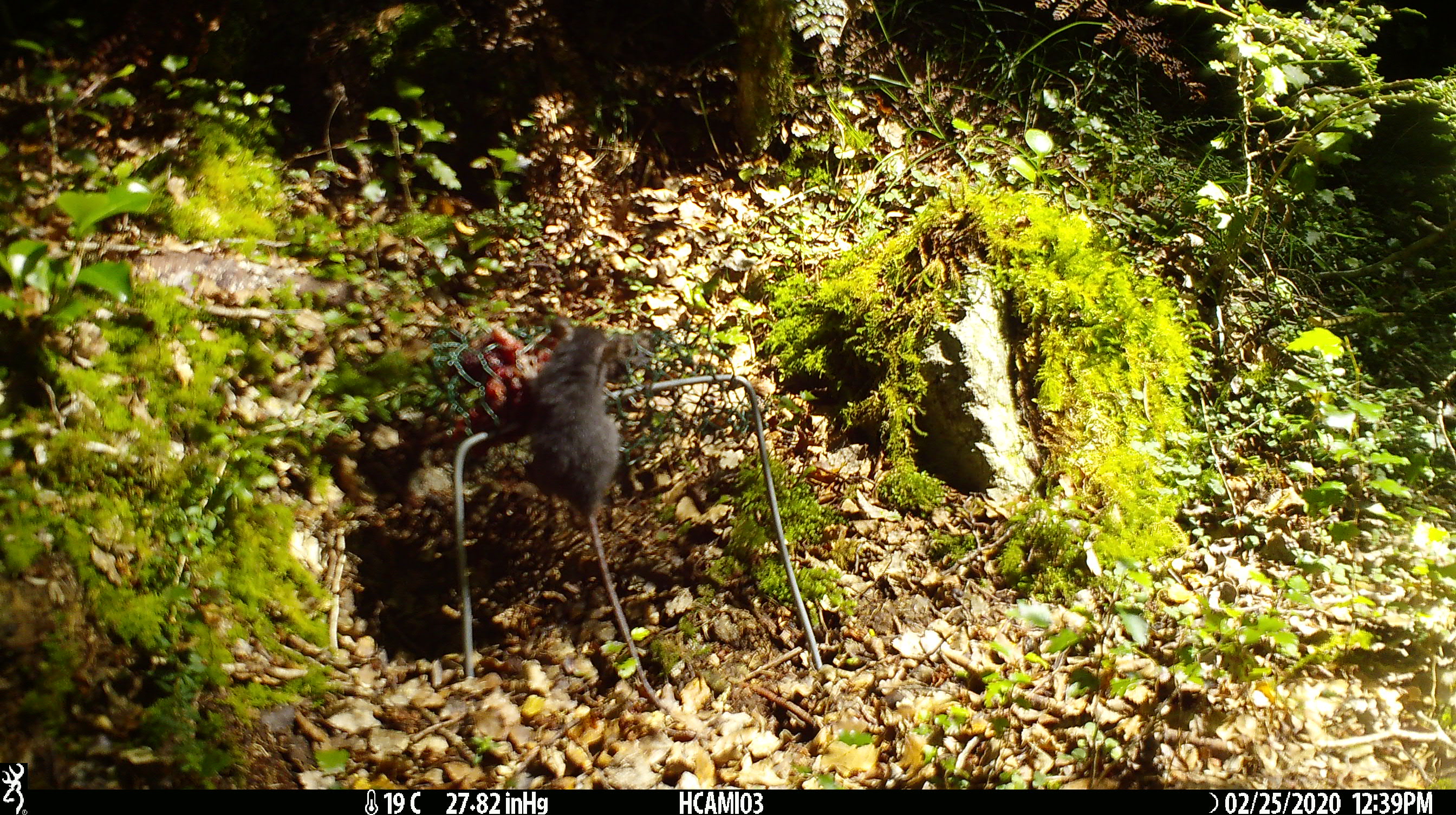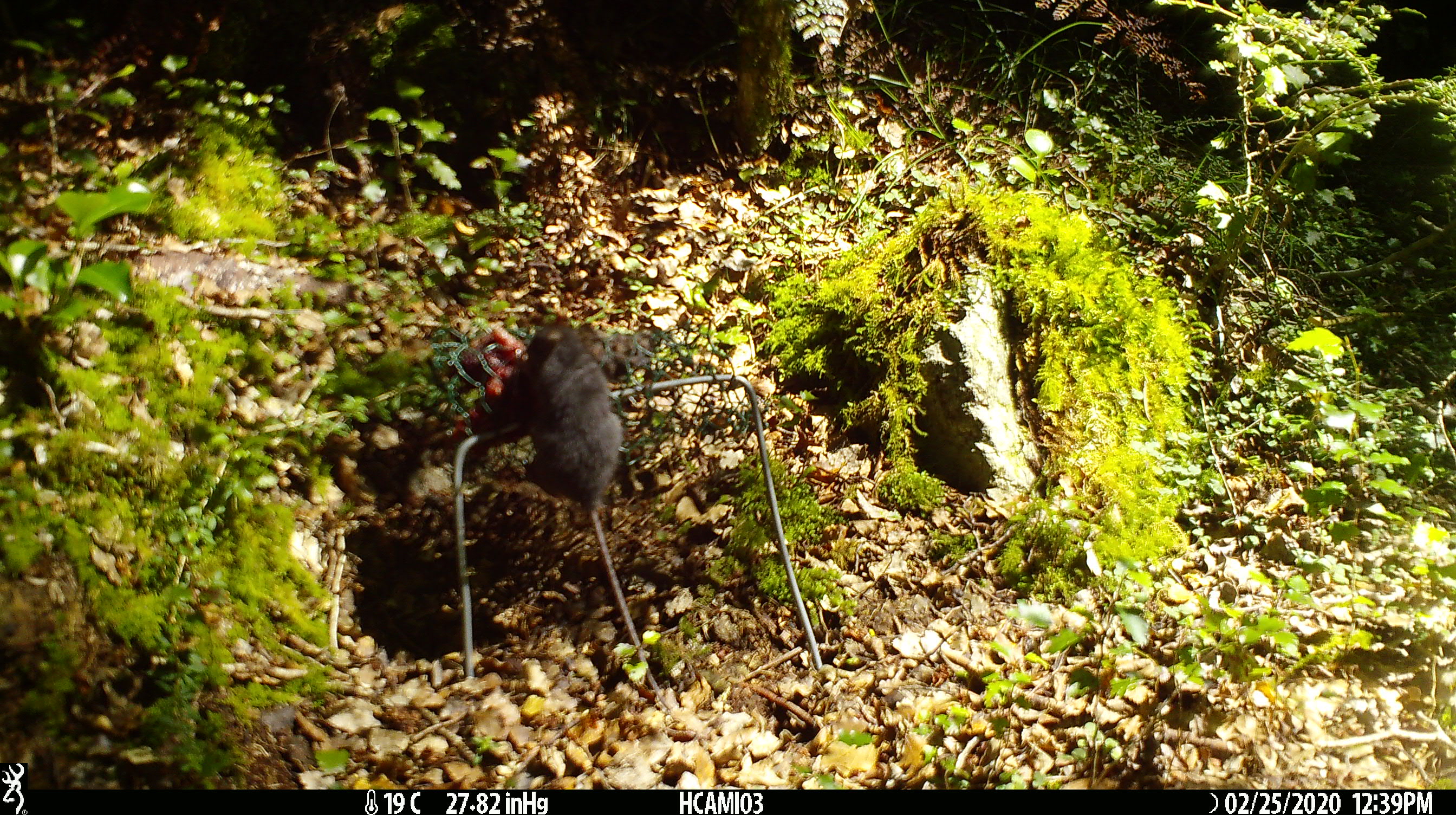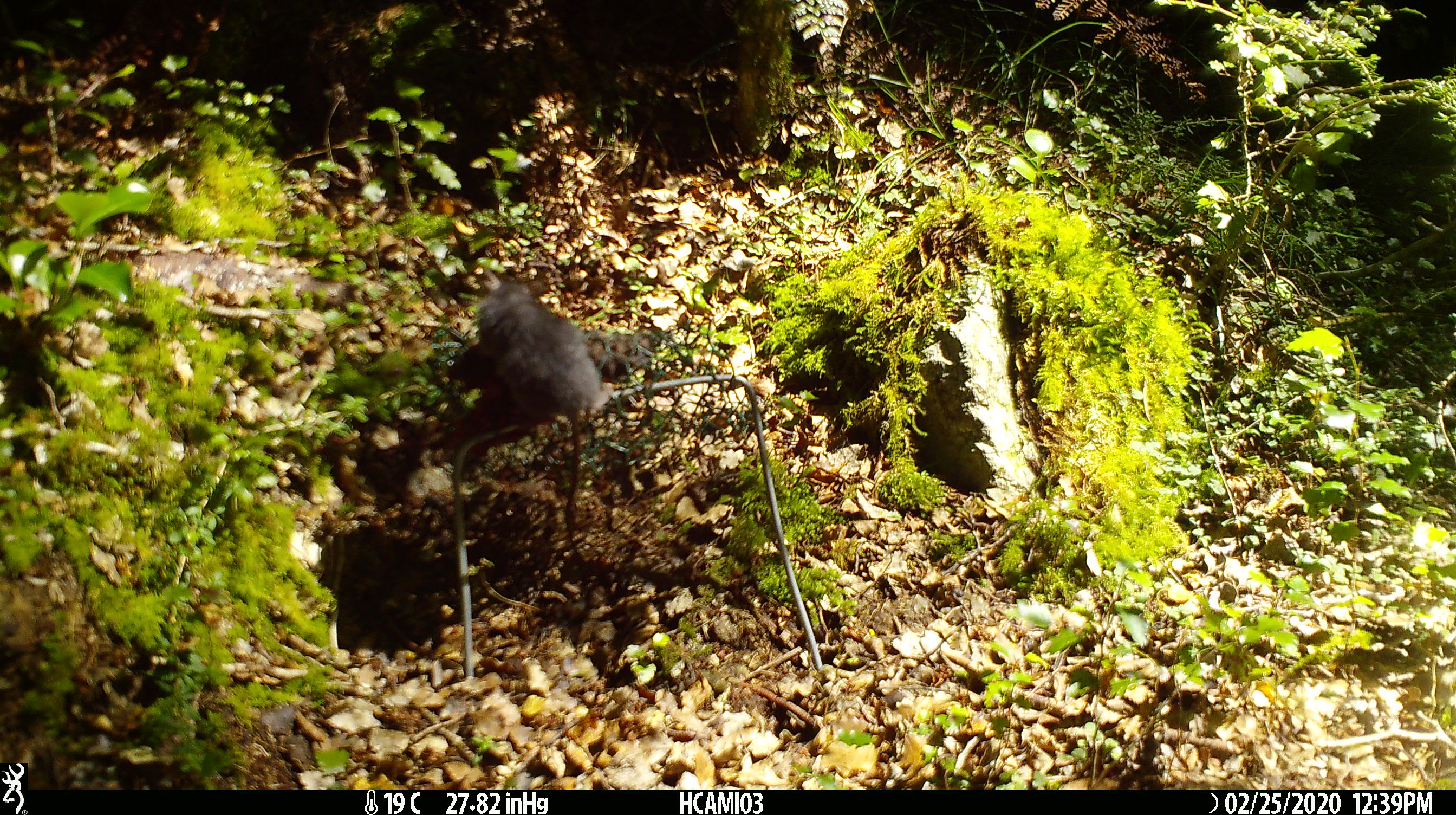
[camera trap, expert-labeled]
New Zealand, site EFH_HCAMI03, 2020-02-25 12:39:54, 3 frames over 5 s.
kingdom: Animalia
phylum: Chordata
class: Mammalia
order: Rodentia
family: Muridae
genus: Mus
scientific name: Mus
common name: mouse